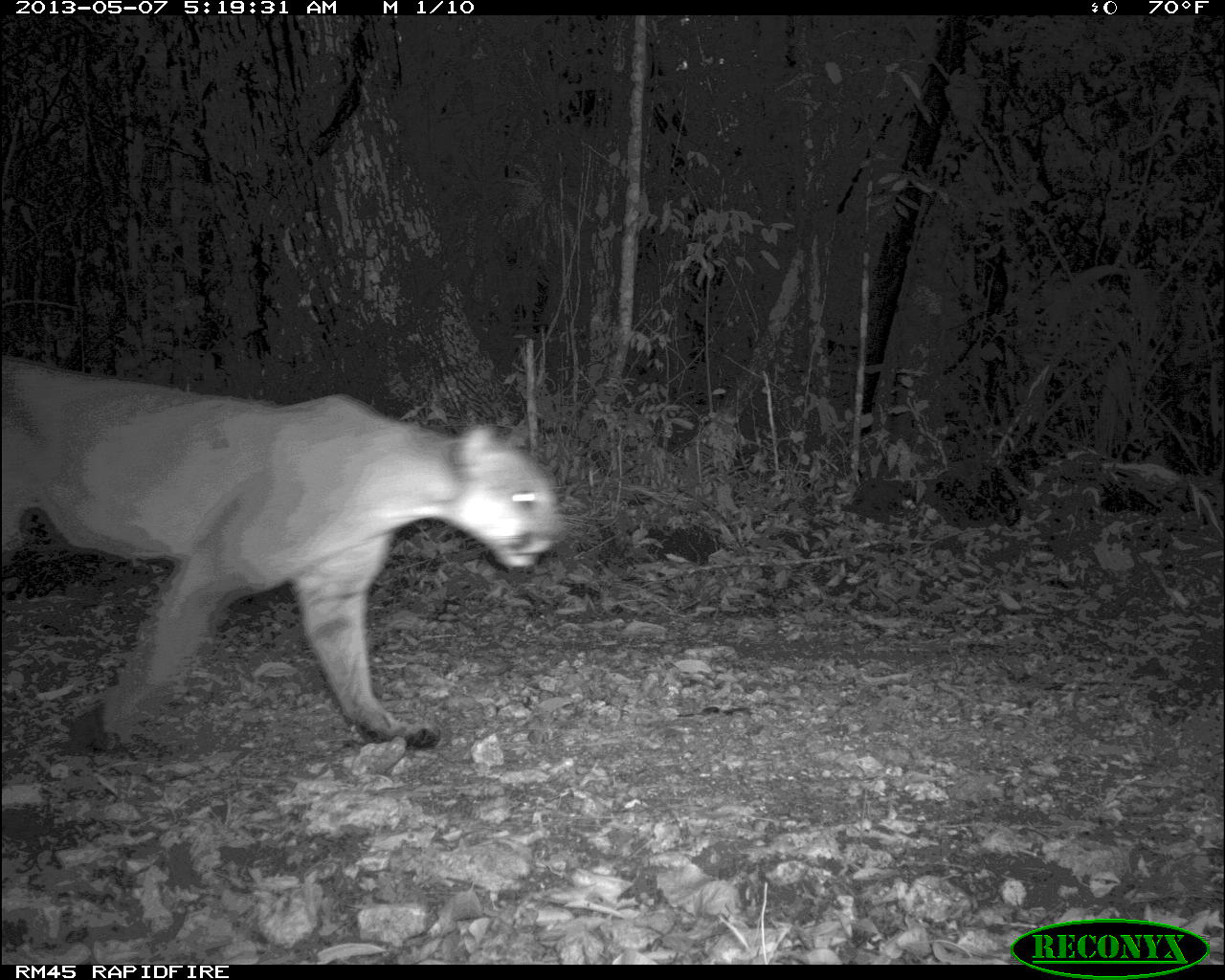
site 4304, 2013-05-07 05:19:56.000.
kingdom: Animalia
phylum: Chordata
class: Mammalia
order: Carnivora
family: Felidae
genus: Puma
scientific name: Puma concolor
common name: mountain lion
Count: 1.